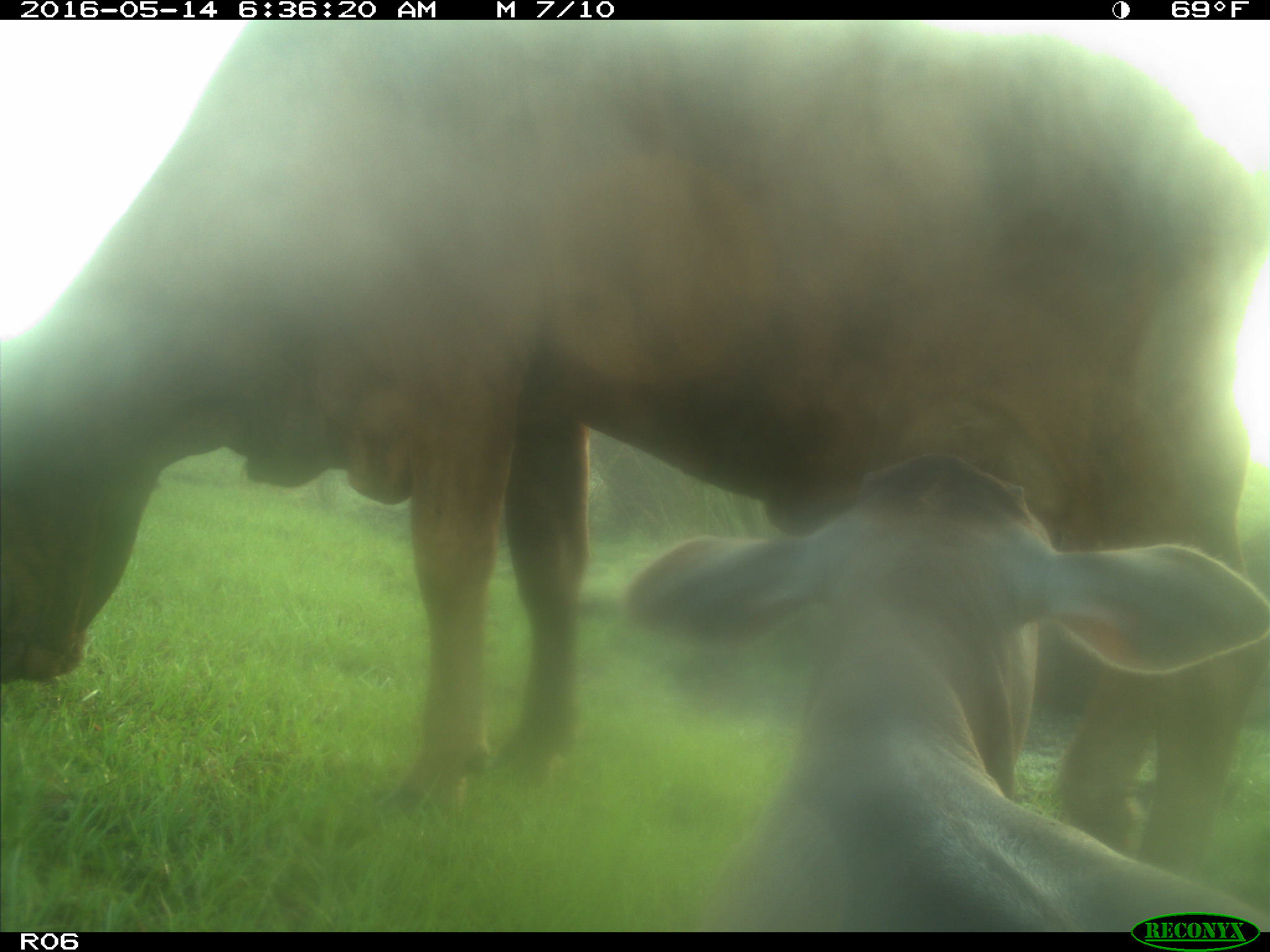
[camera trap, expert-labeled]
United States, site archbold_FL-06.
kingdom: Animalia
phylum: Chordata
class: Mammalia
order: Artiodactyla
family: Bovidae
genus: Bos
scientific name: Bos taurus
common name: domestic cow